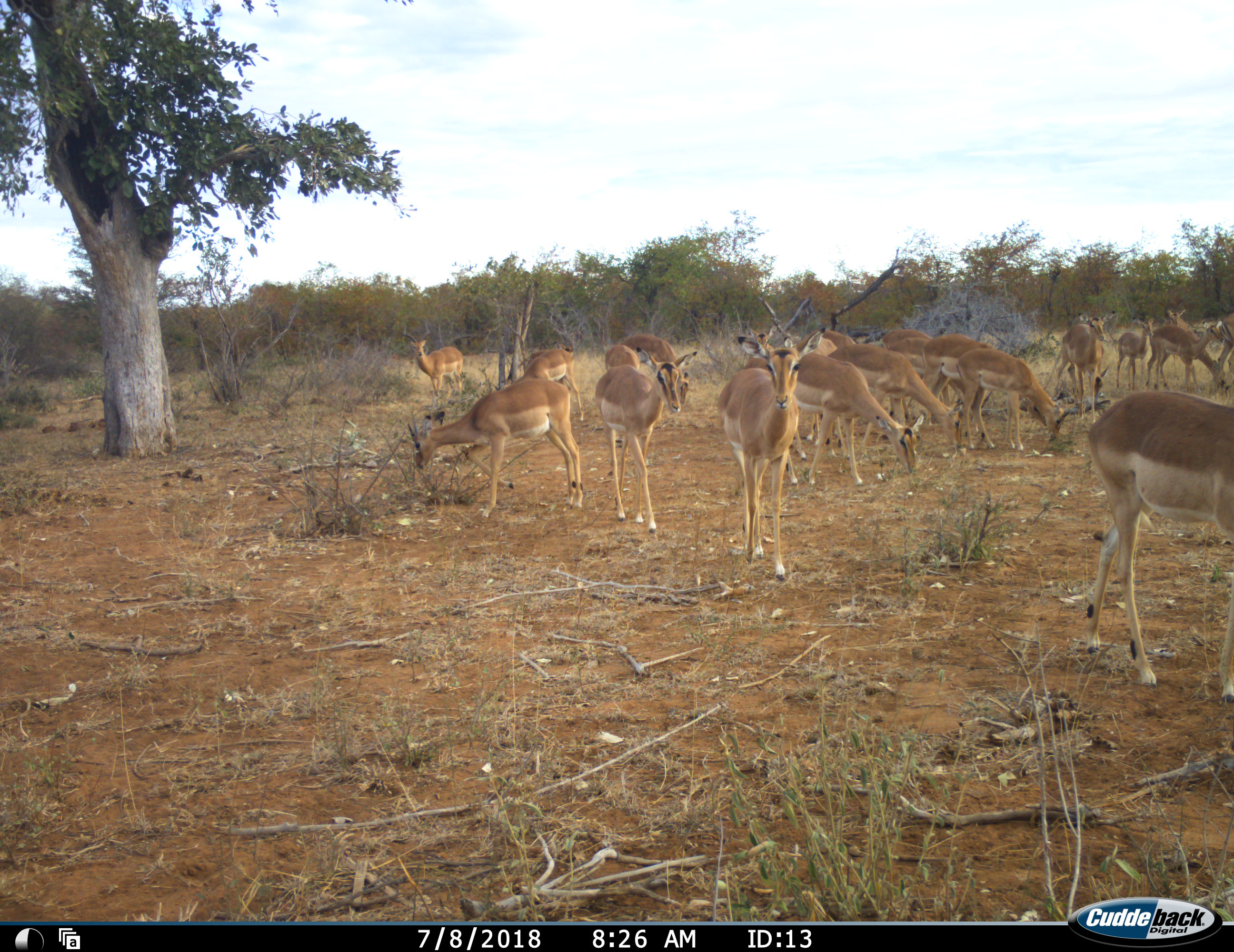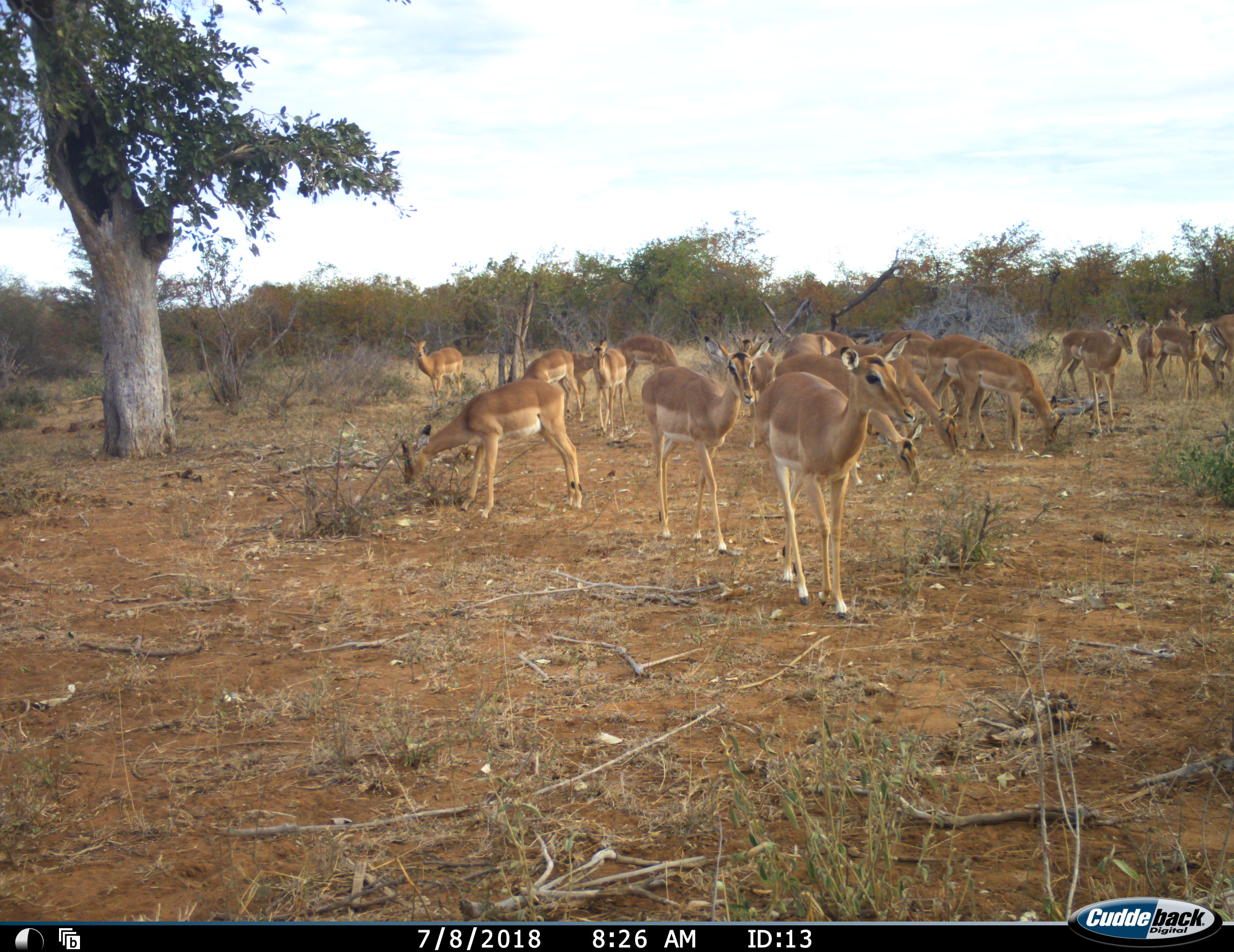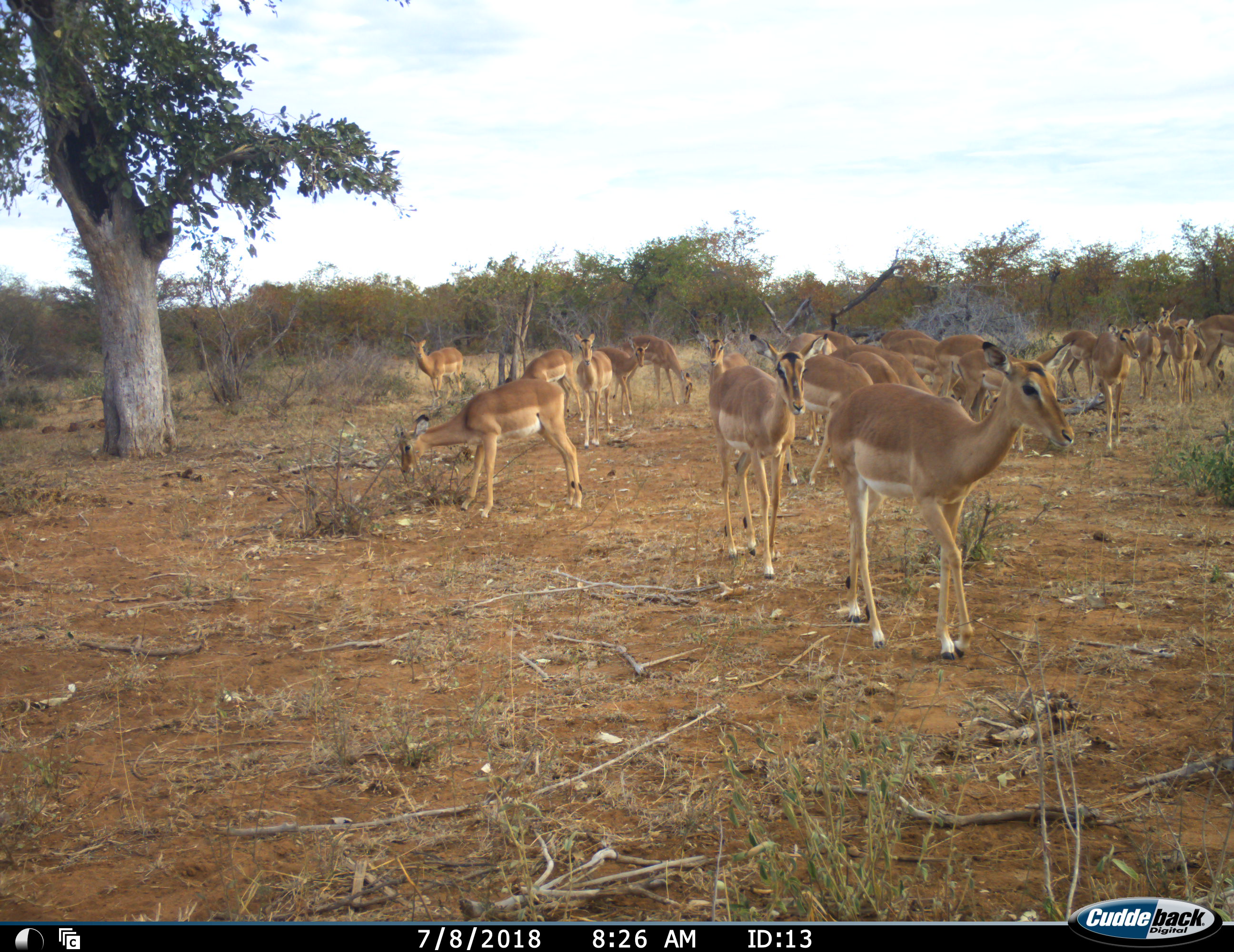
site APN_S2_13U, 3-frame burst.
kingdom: Animalia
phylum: Chordata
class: Mammalia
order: Artiodactyla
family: Bovidae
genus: Aepyceros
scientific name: Aepyceros melampus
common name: impala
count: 11-50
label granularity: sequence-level